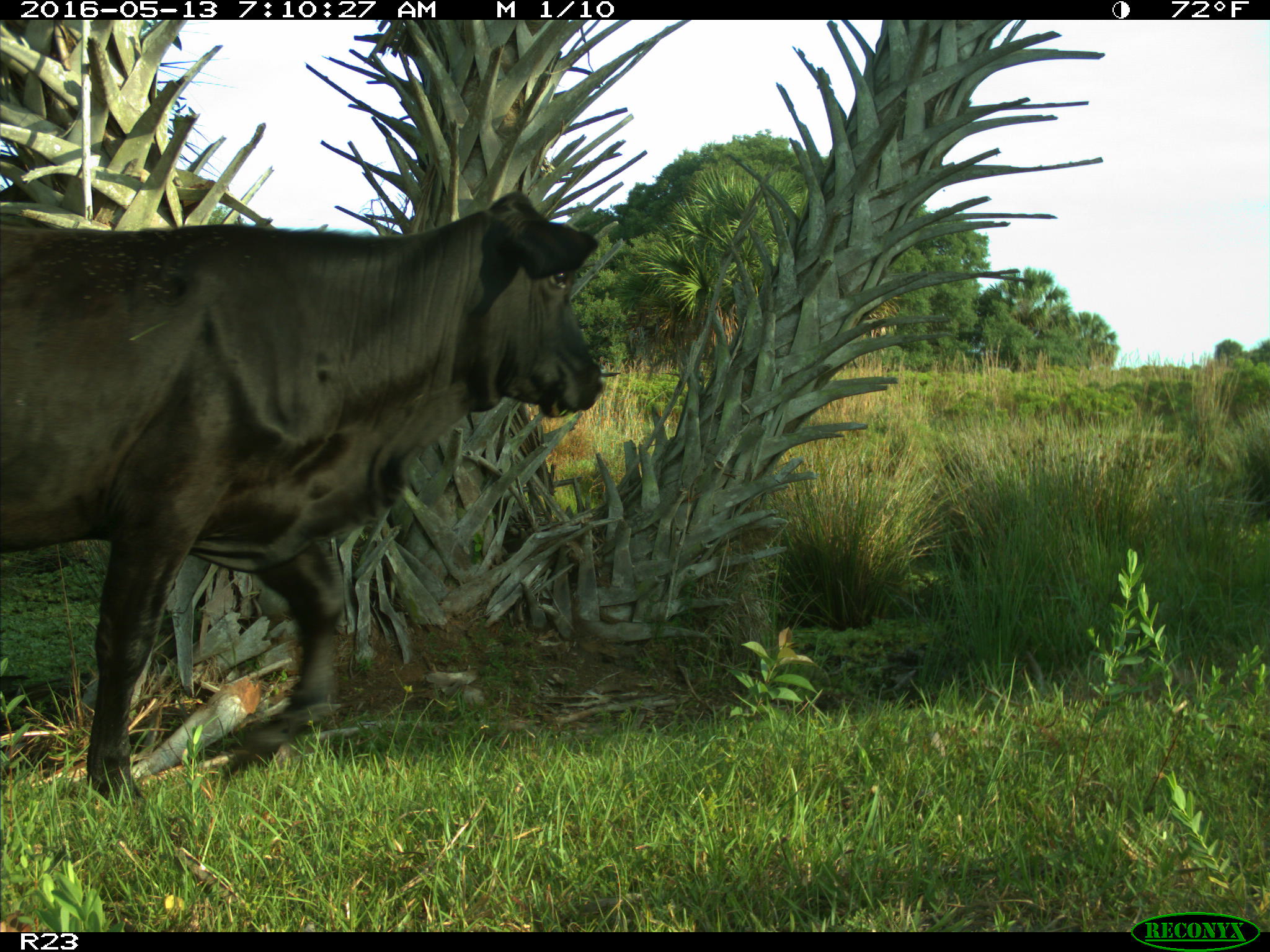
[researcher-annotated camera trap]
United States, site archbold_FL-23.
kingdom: Animalia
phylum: Chordata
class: Mammalia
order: Artiodactyla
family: Bovidae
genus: Bos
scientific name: Bos taurus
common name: domestic cow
Bos taurus (domestic cow).